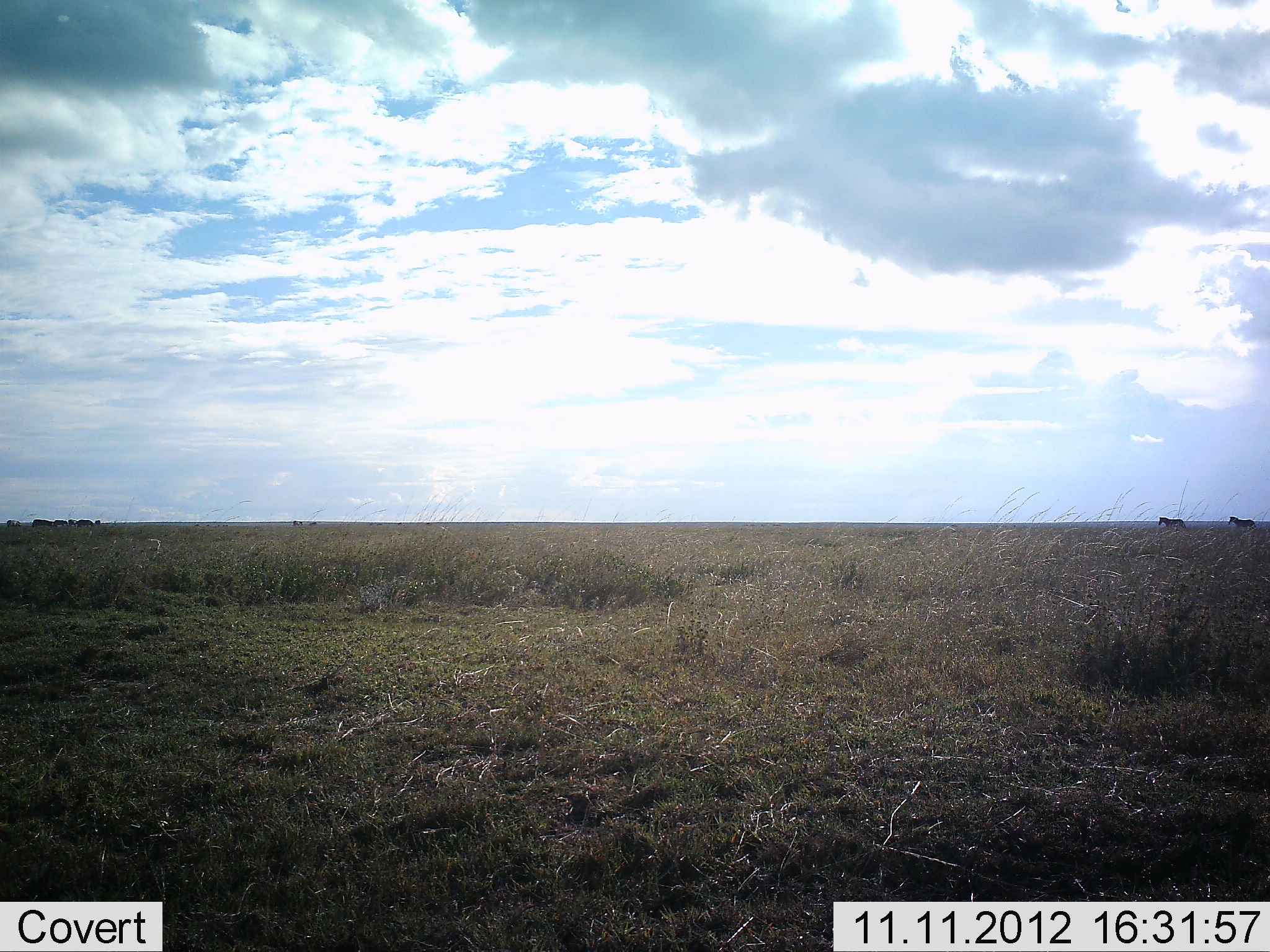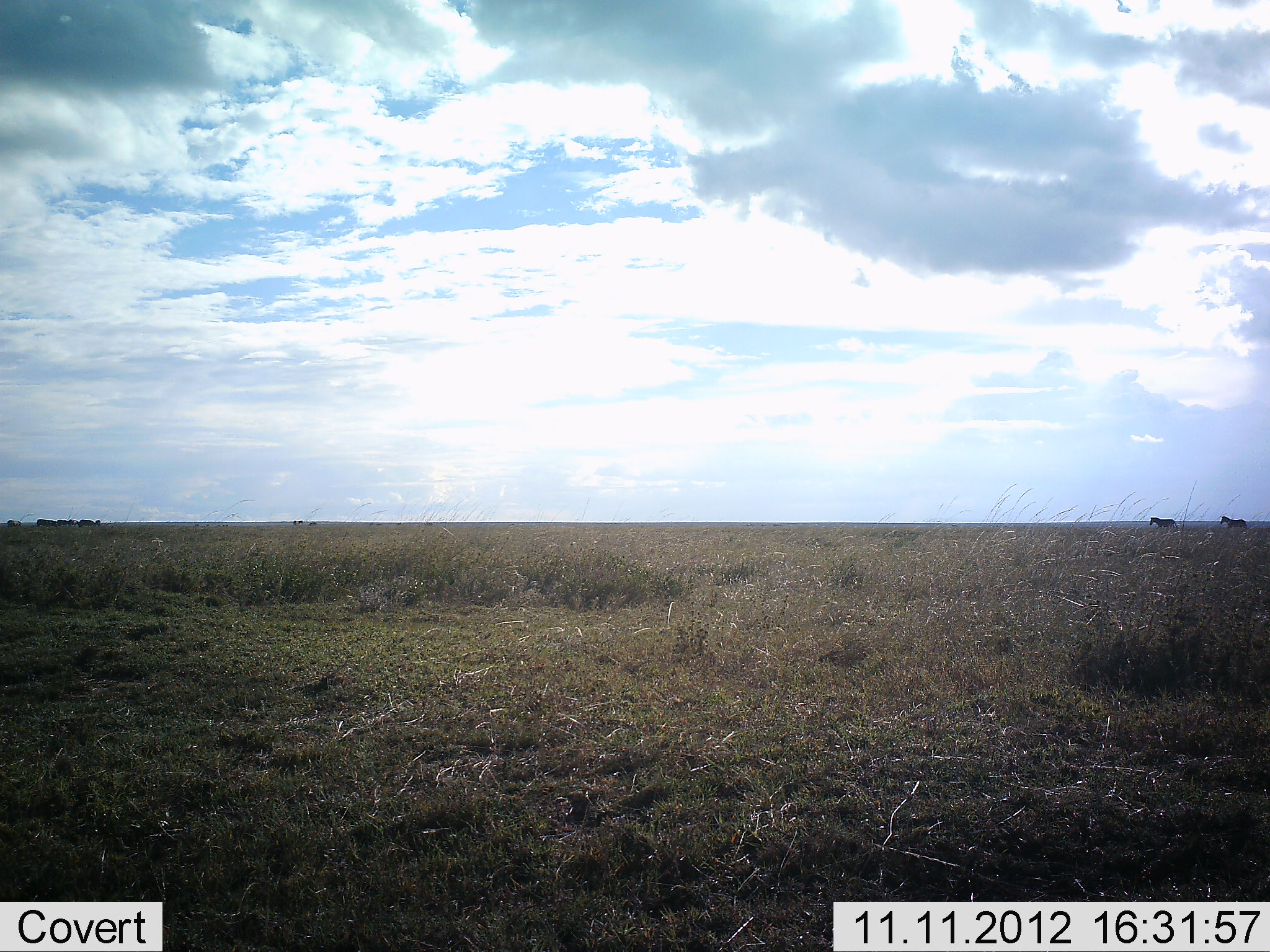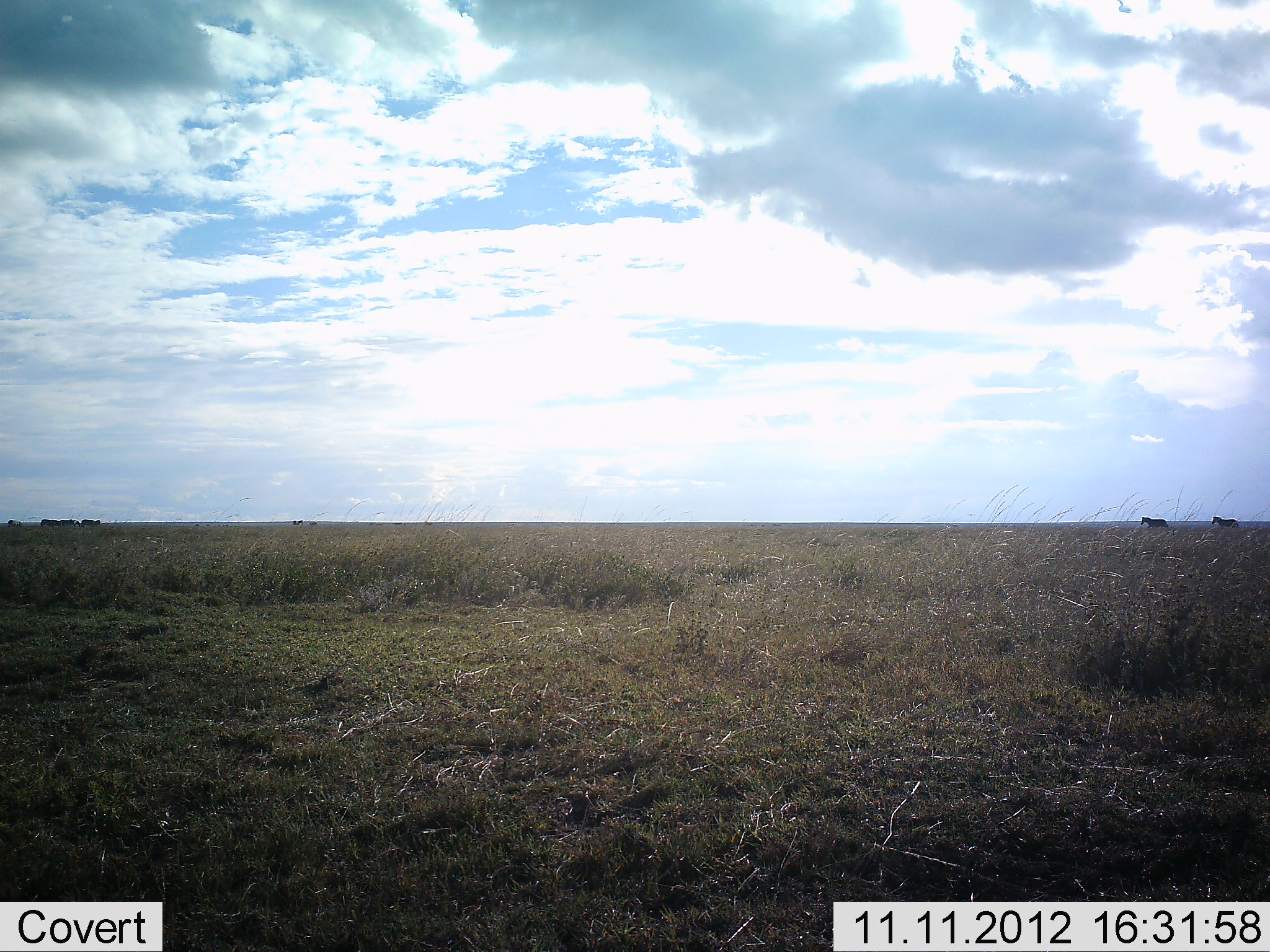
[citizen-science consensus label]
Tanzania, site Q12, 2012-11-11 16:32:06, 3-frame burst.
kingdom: Animalia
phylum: Chordata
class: Mammalia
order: Perissodactyla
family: Equidae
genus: Equus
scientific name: Equus quagga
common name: plains zebra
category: zebra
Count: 2.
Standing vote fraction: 9%.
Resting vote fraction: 0%.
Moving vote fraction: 100%.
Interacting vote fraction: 0%.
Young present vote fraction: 0%.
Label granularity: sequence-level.